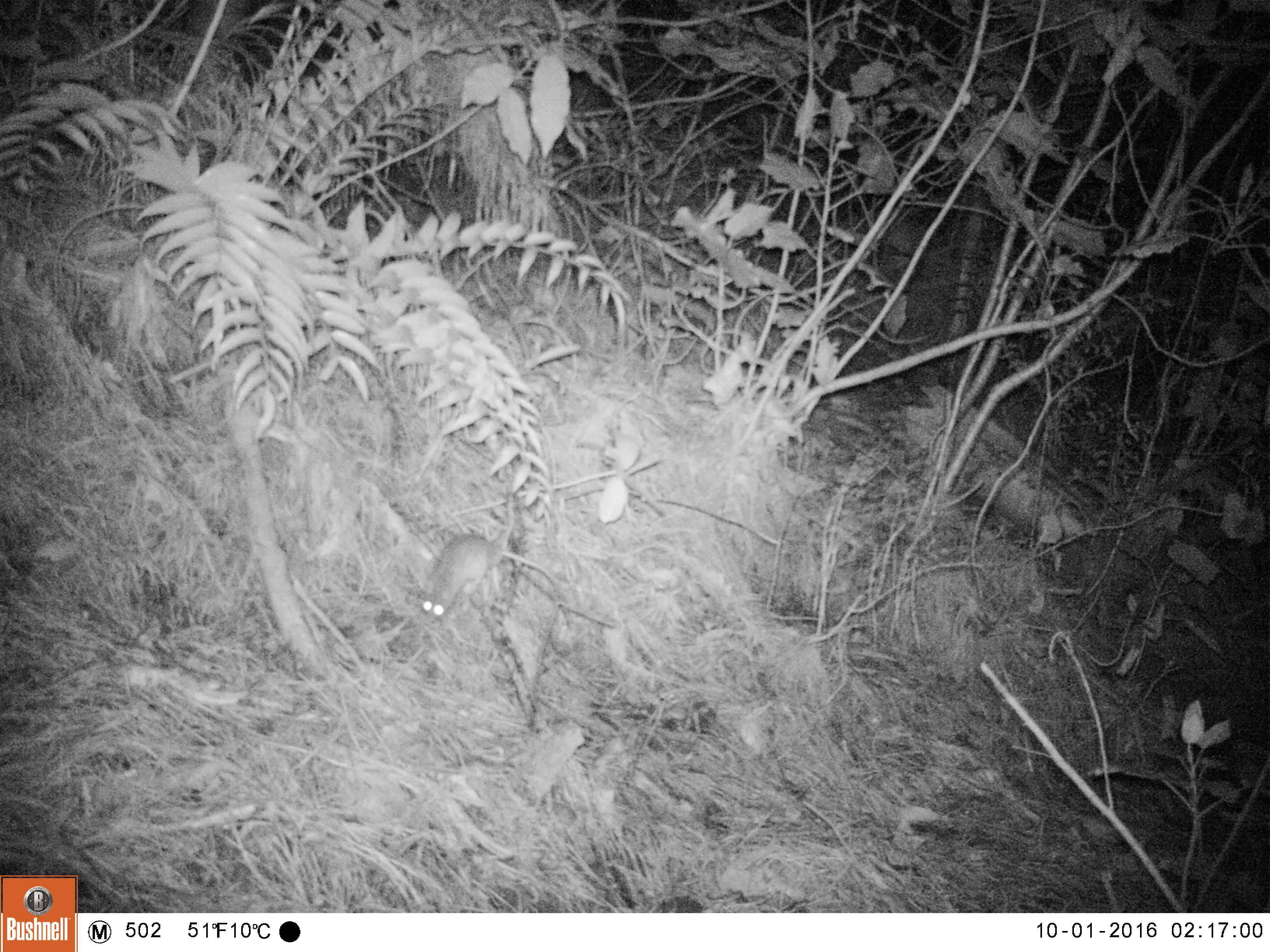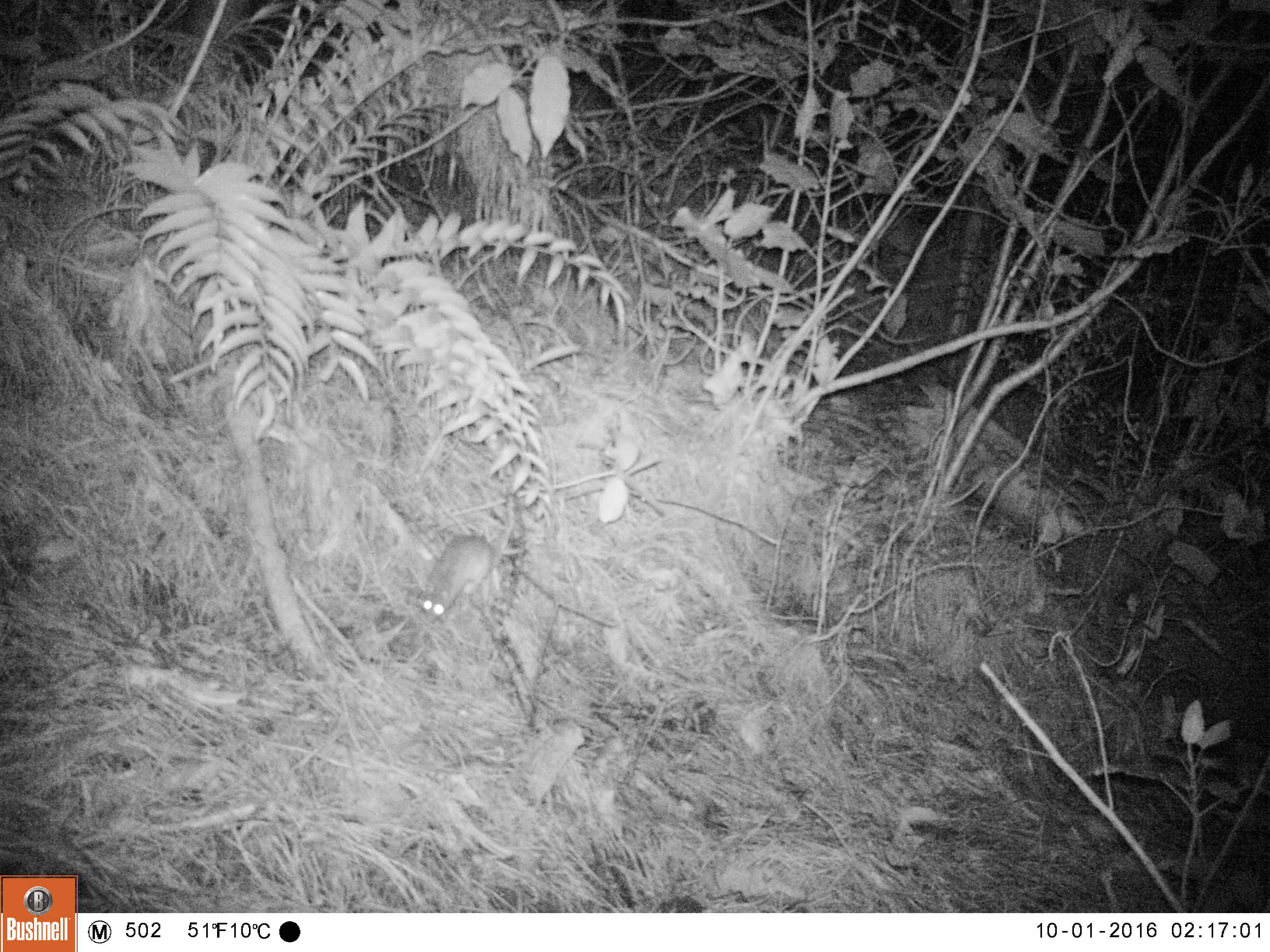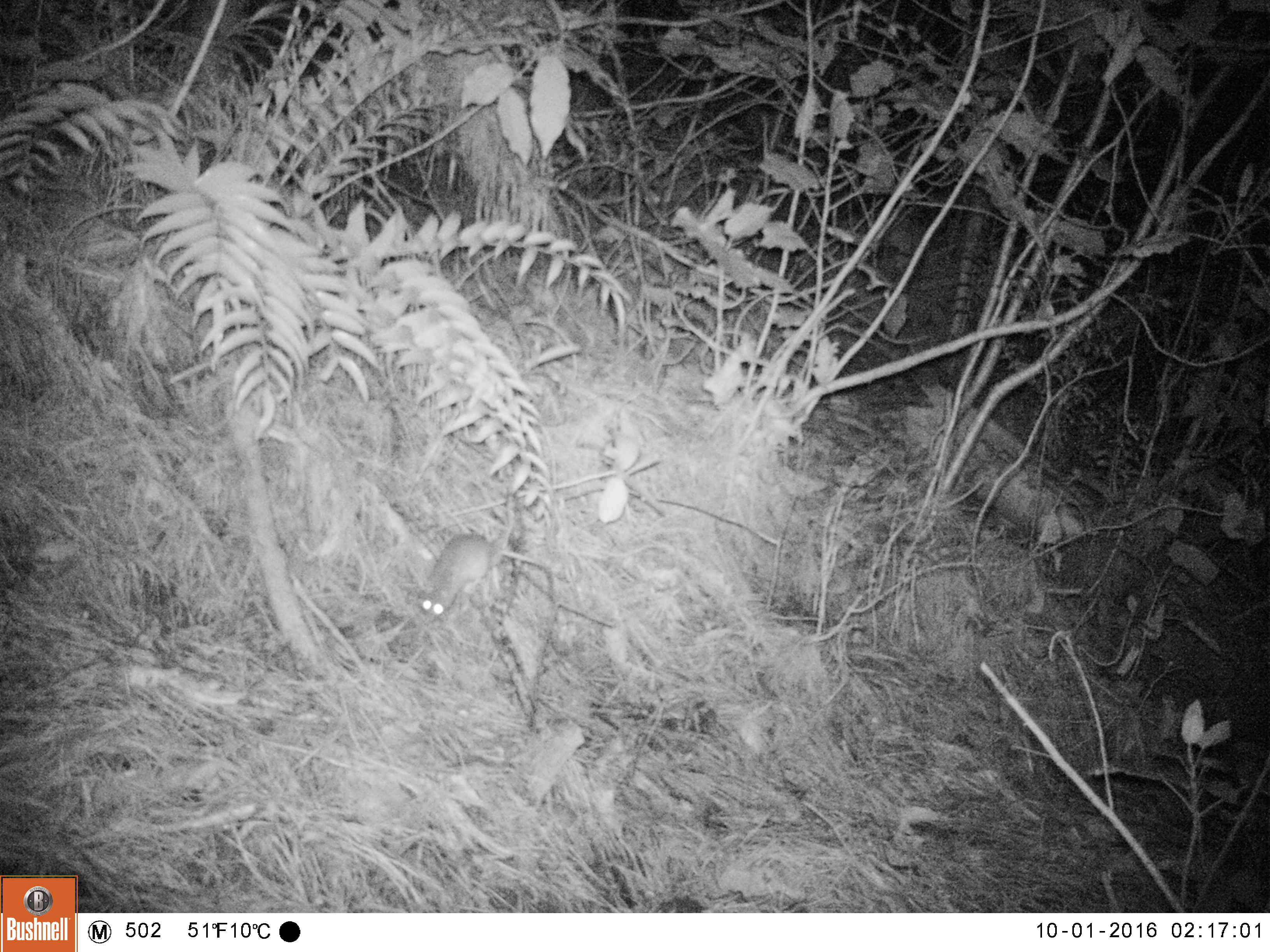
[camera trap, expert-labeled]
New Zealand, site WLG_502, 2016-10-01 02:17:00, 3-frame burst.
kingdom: Animalia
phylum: Chordata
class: Mammalia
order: Rodentia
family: Muridae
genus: Rattus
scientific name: Rattus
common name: rat